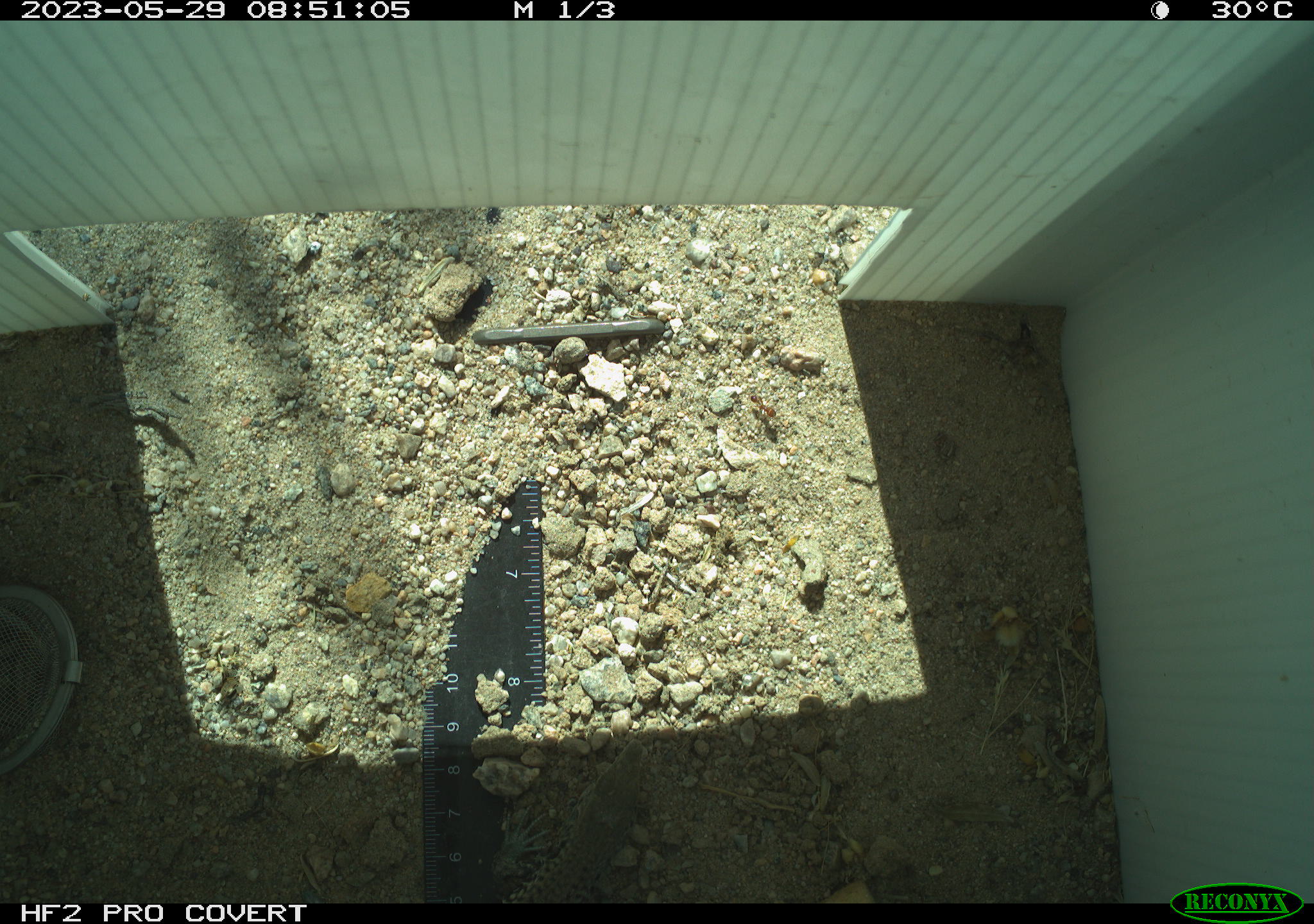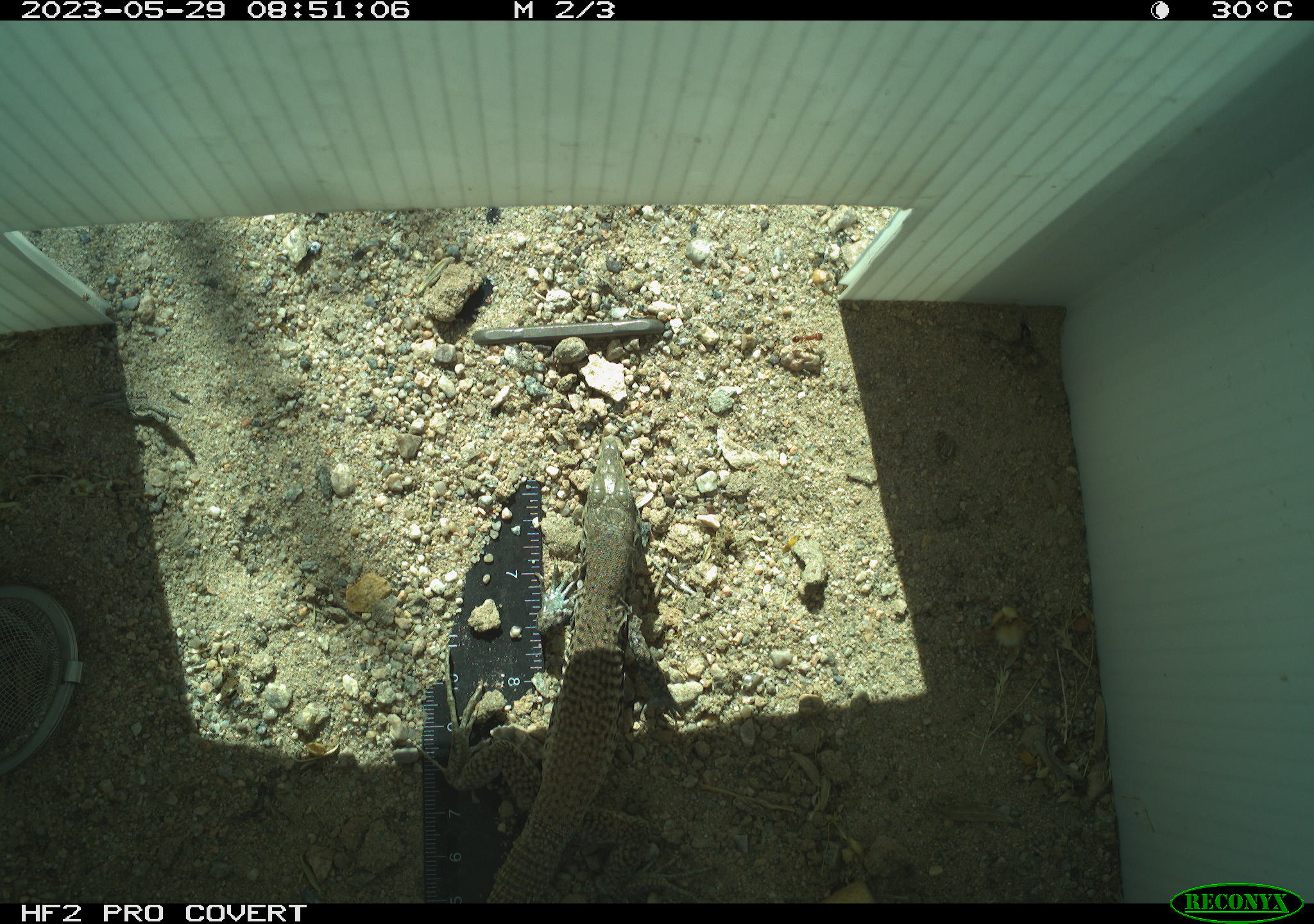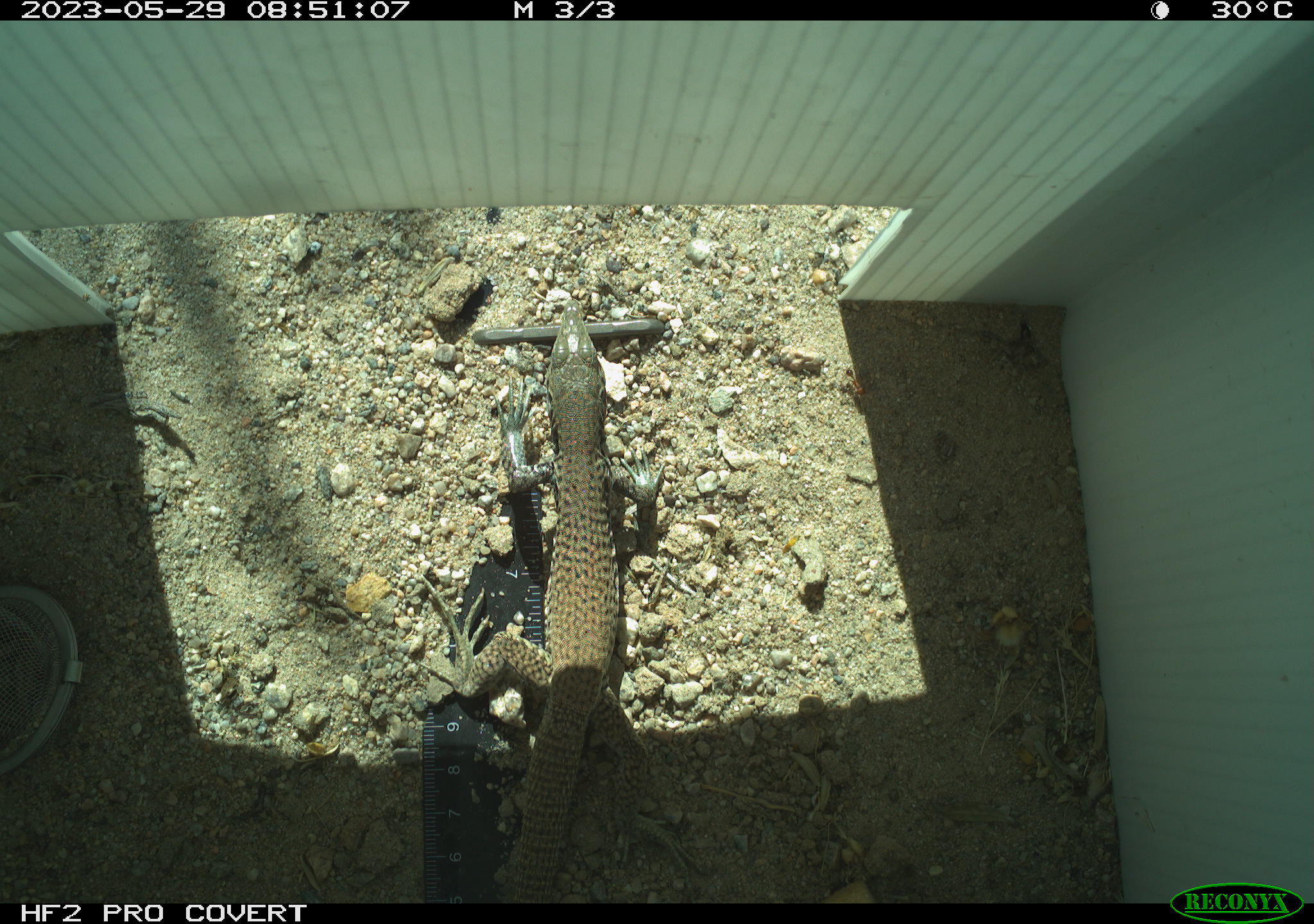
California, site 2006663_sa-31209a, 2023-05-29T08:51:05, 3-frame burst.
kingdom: Animalia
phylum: Chordata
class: Reptilia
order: Squamata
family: Teiidae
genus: Aspidoscelis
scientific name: Aspidoscelis tigris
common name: western whiptail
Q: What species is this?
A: Western whiptail (Aspidoscelis tigris).